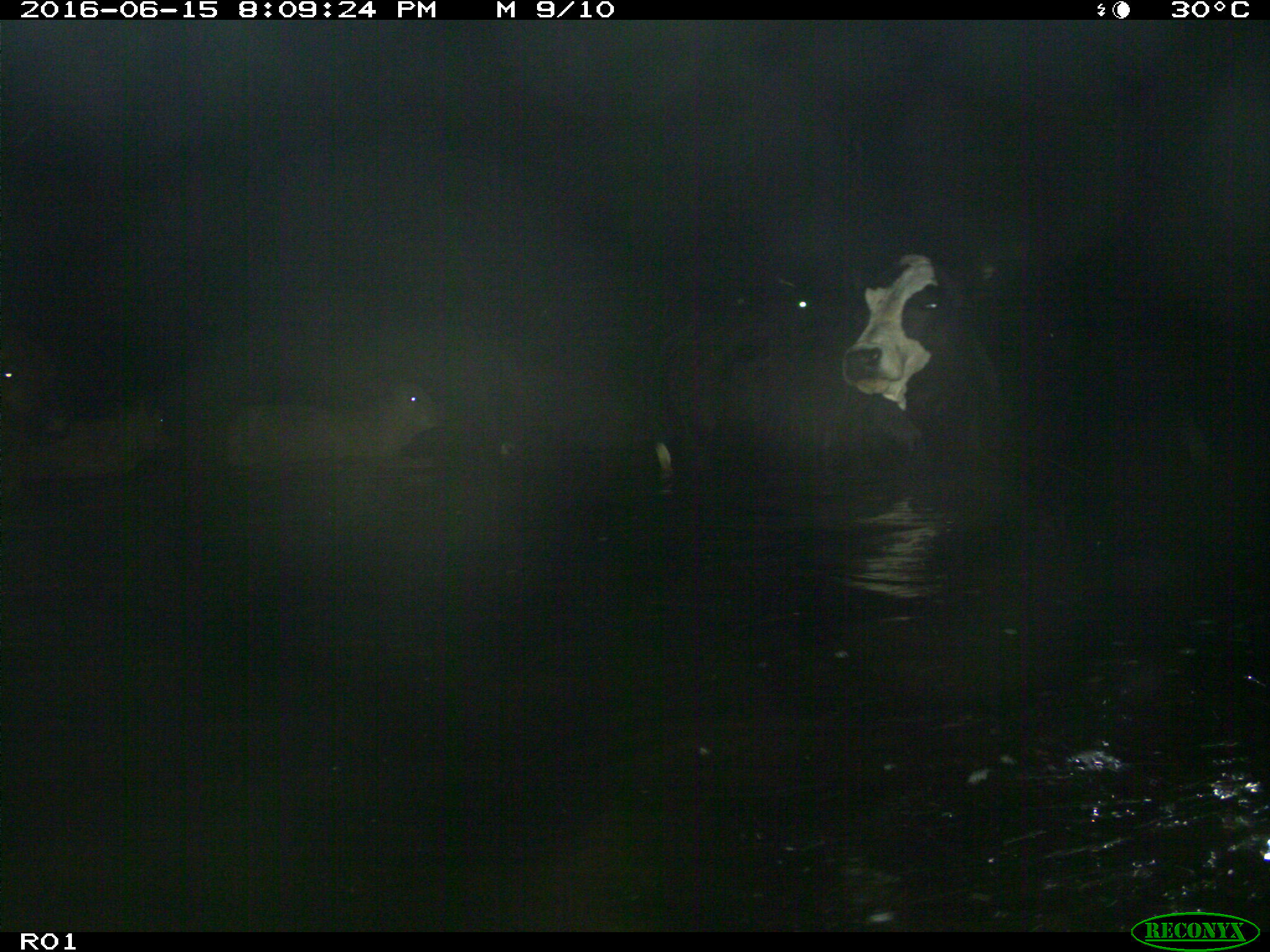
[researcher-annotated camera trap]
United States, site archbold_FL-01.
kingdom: Animalia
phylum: Chordata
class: Mammalia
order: Artiodactyla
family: Bovidae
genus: Bos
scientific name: Bos taurus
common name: domestic cow